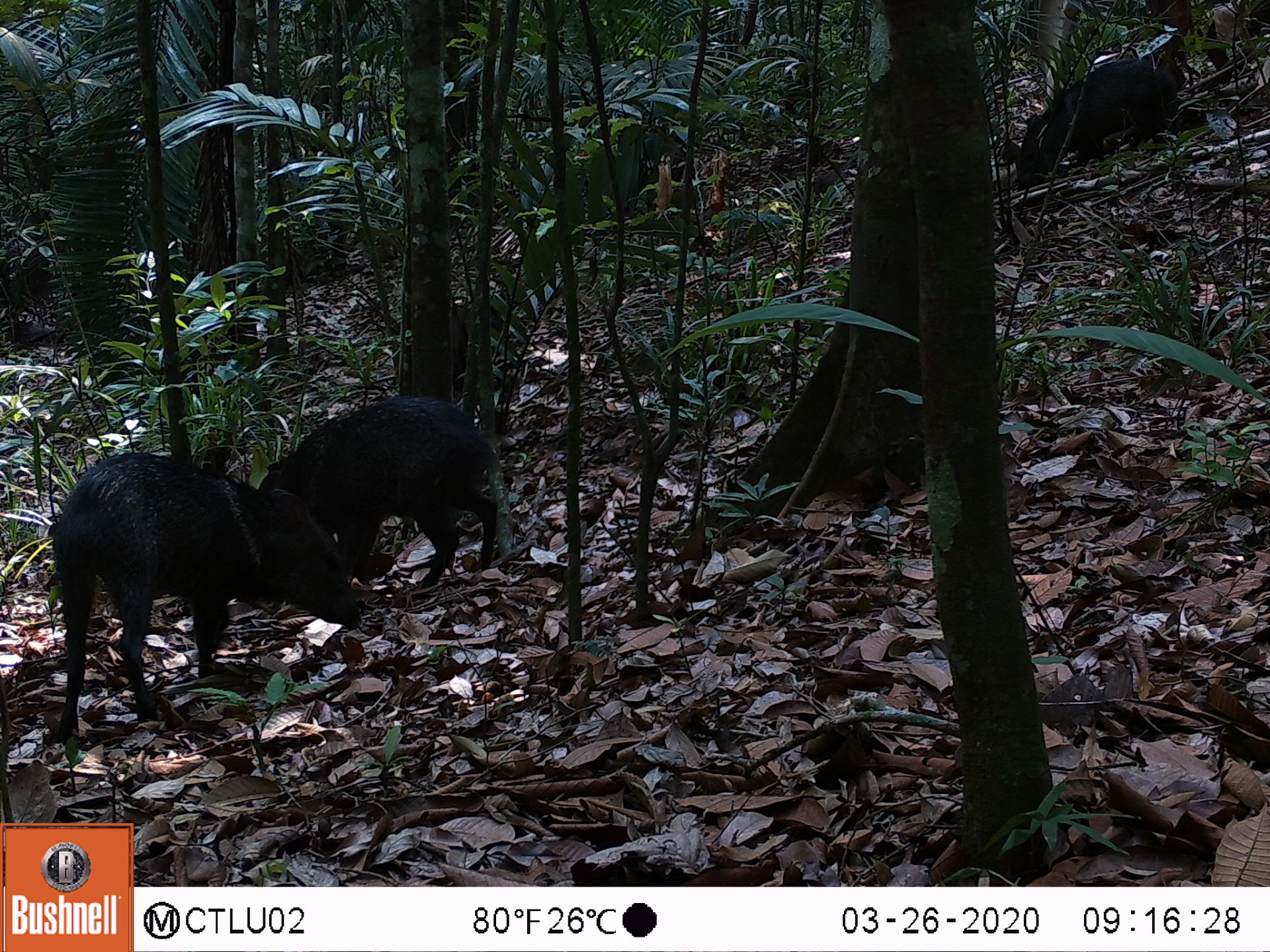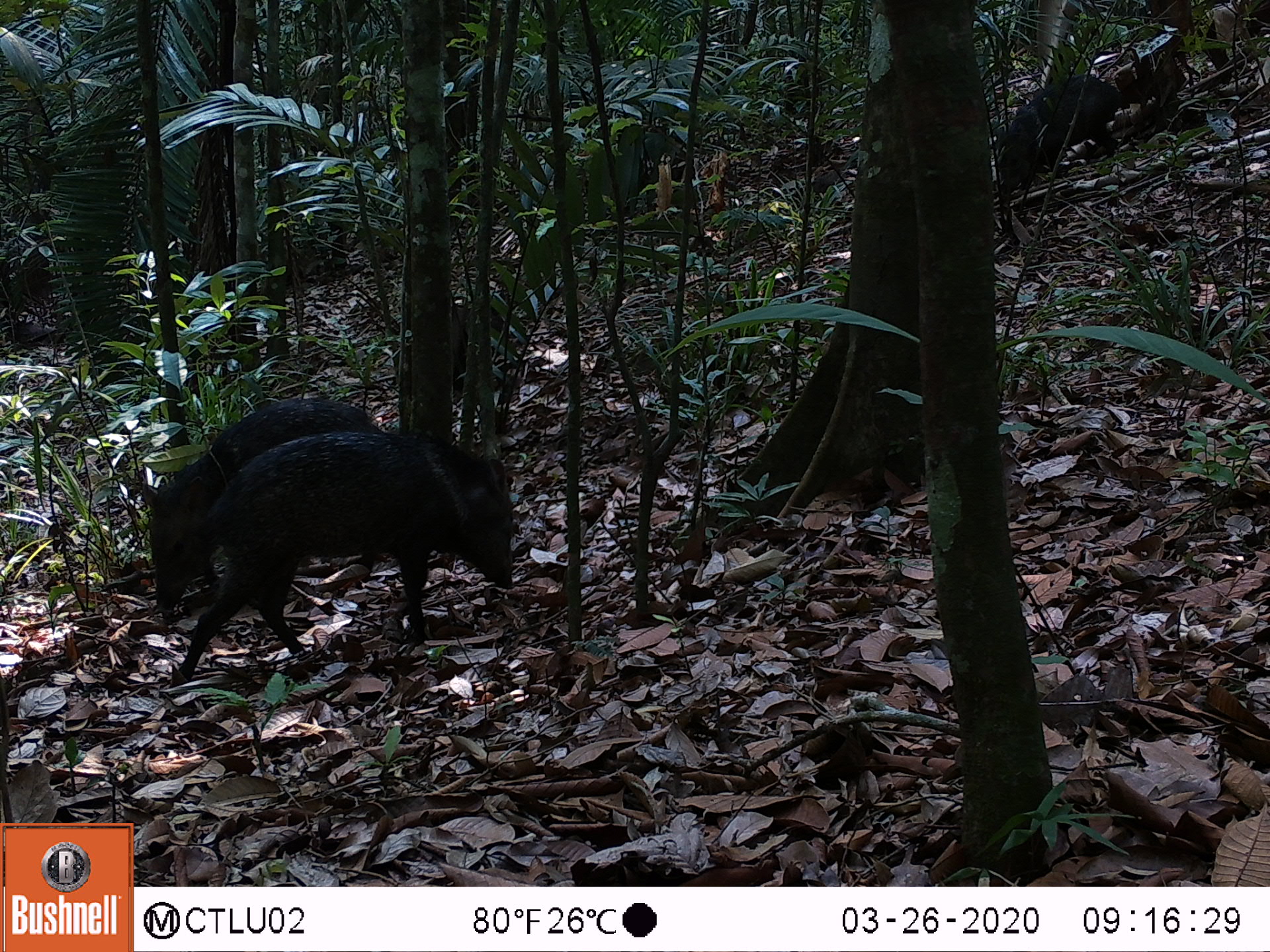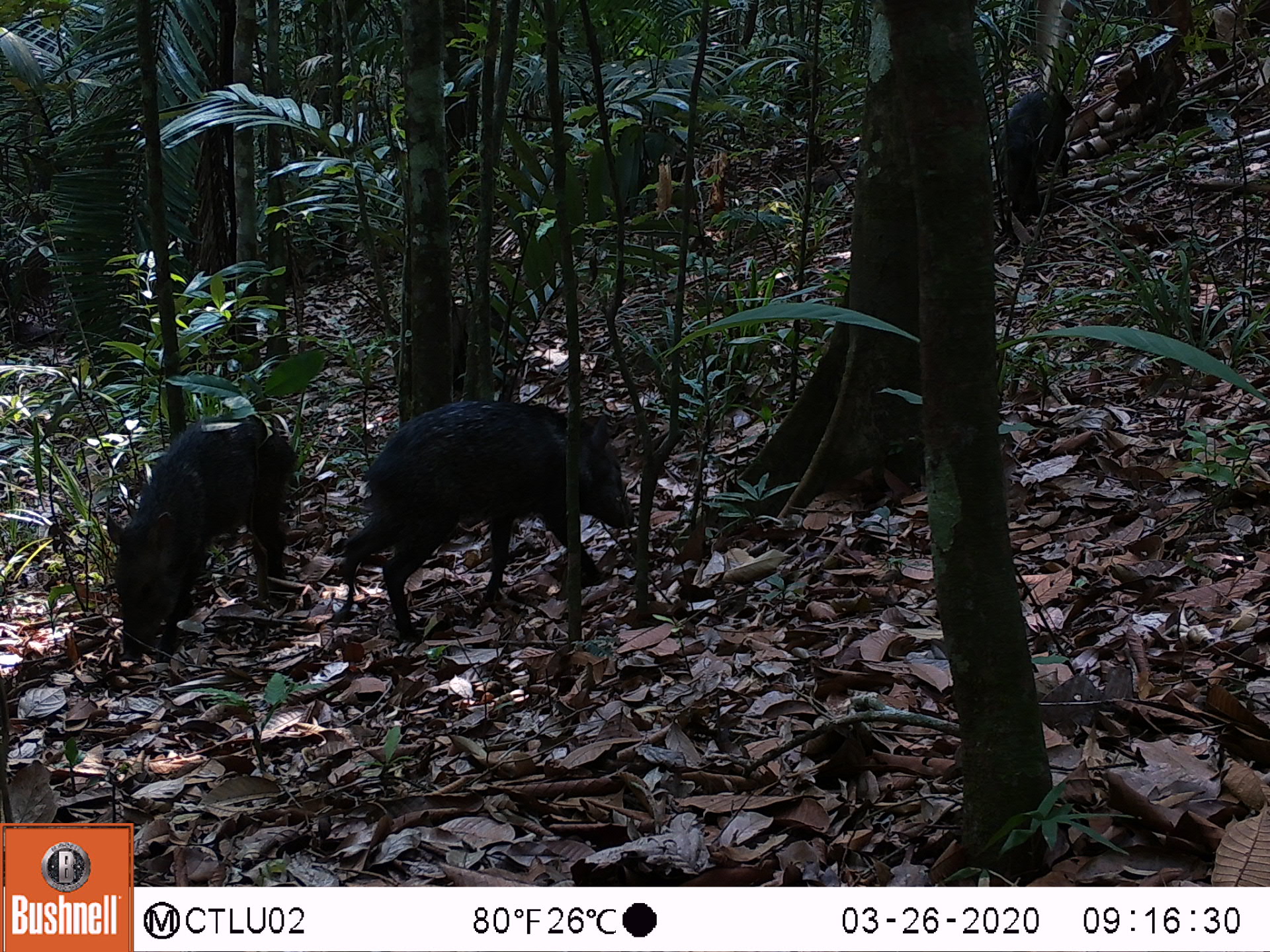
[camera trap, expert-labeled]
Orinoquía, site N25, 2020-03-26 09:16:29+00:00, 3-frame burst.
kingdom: Animalia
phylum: Chordata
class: Mammalia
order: Artiodactyla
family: Tayassuidae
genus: Pecari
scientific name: Pecari tajacu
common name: collared peccary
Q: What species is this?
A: Collared peccary (Pecari tajacu).